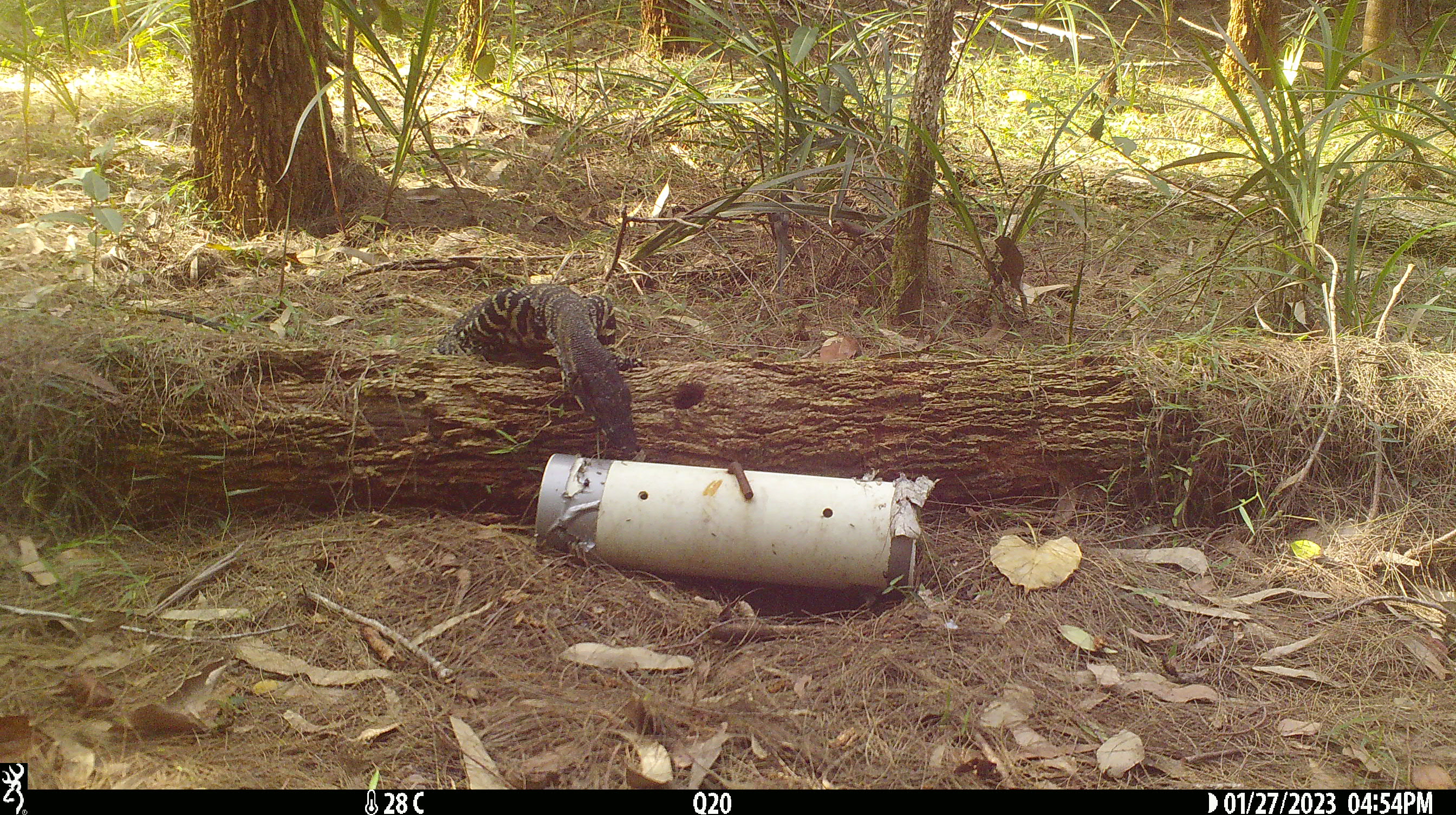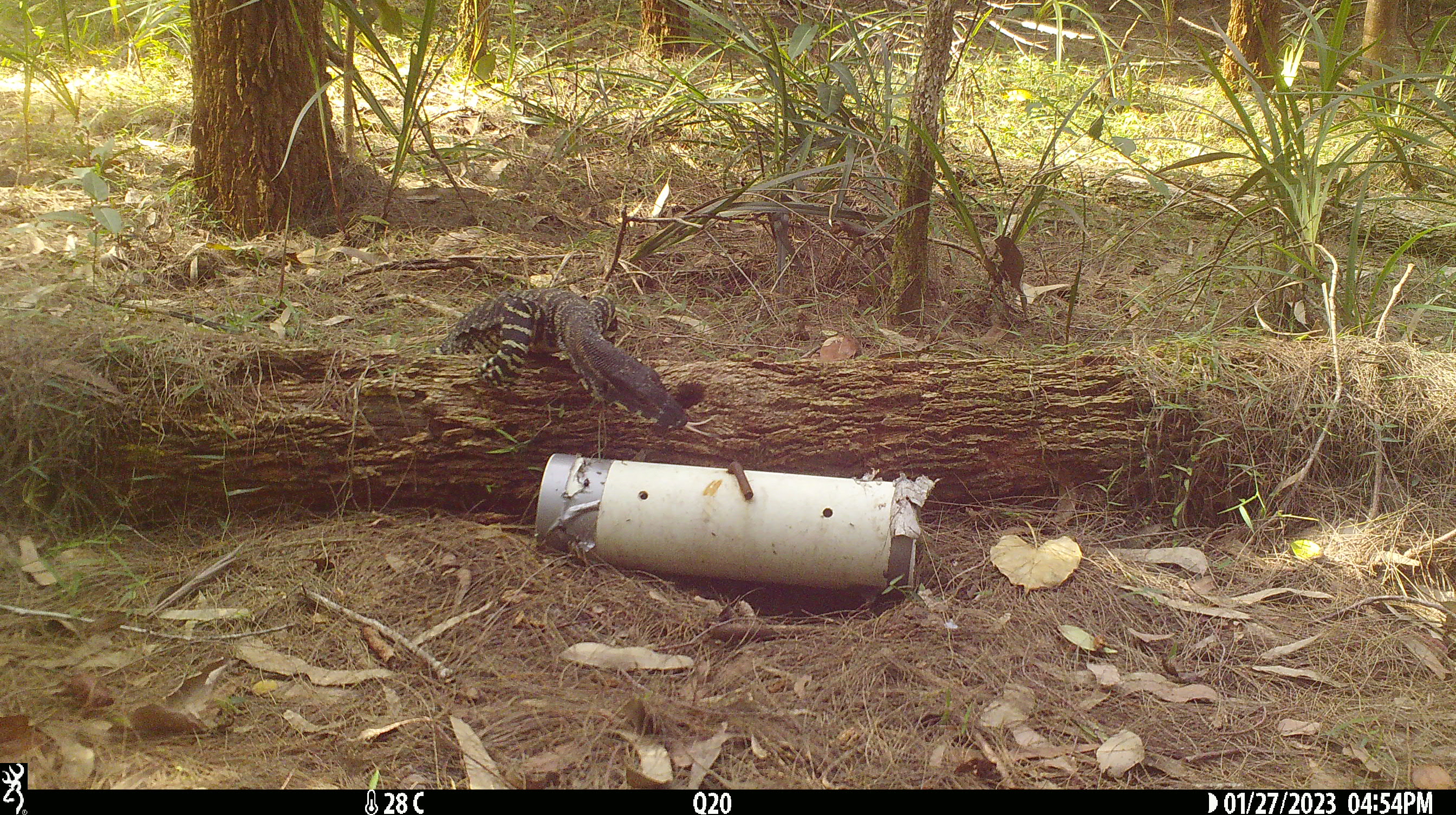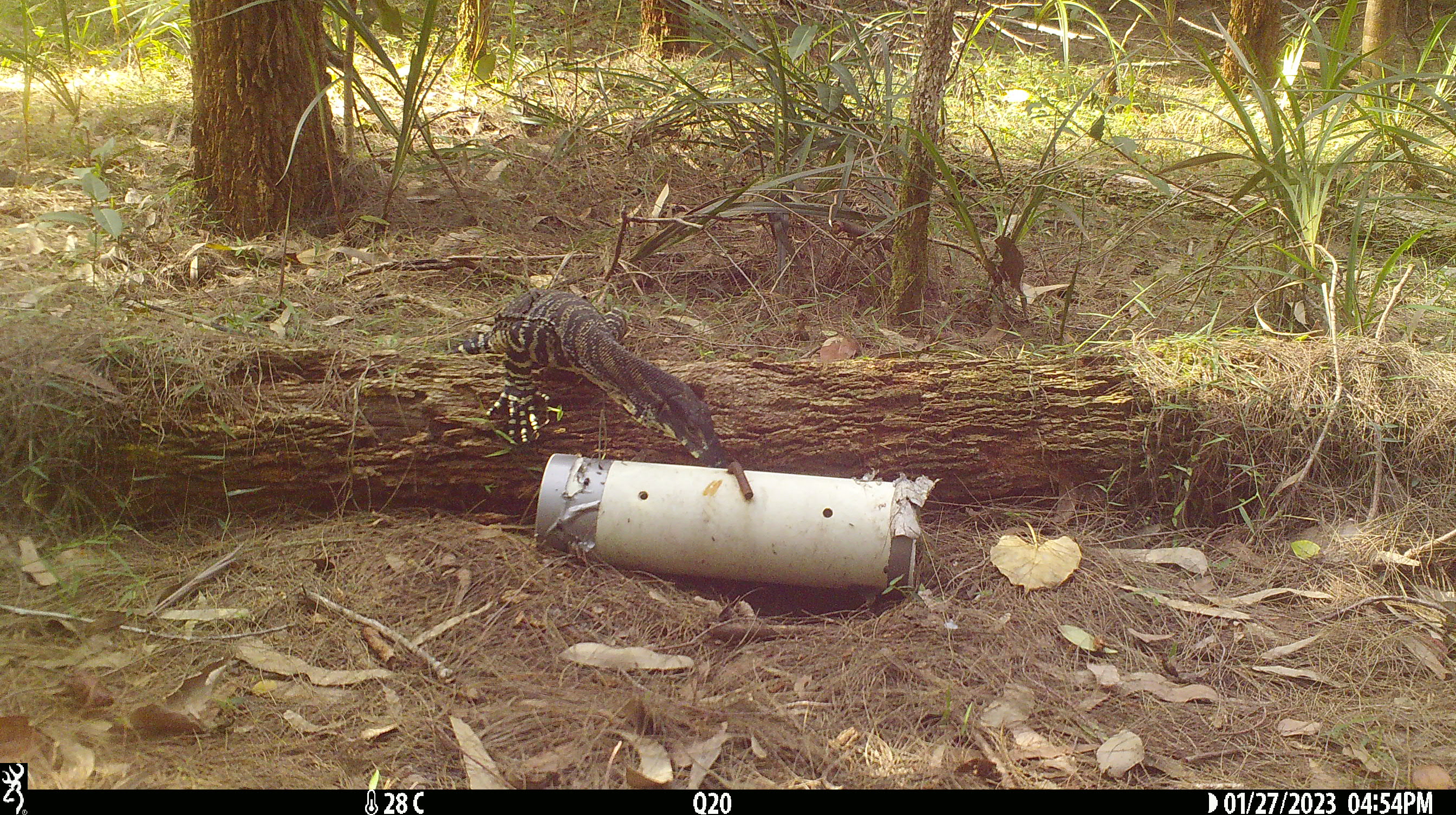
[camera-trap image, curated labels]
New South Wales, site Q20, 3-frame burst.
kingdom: Animalia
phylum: Chordata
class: Reptilia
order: Squamata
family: Varanidae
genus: Varanus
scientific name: Varanus varius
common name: lace monitor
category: goanna